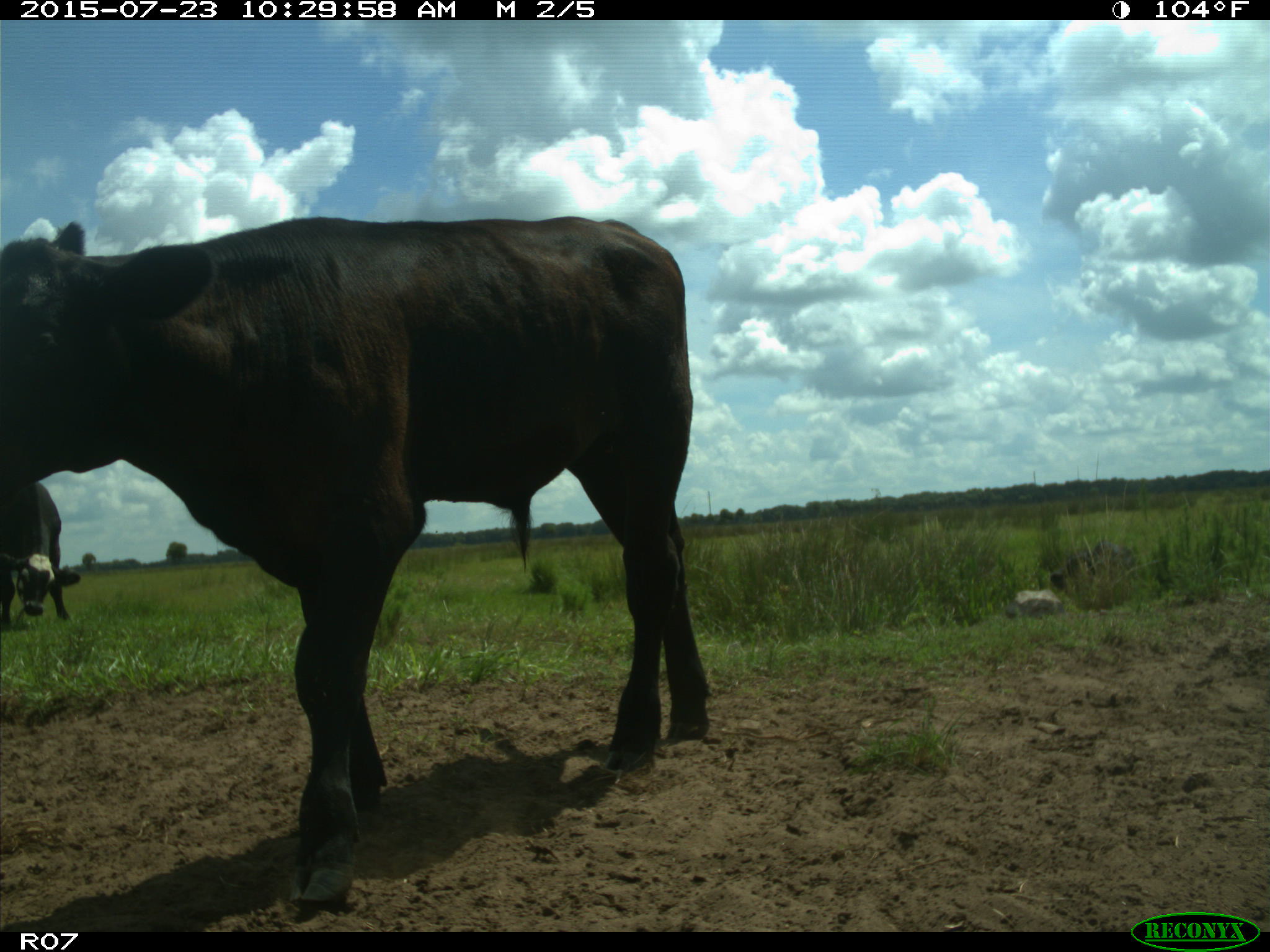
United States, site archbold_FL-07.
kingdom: Animalia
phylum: Chordata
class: Mammalia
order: Artiodactyla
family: Bovidae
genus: Bos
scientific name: Bos taurus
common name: domestic cow